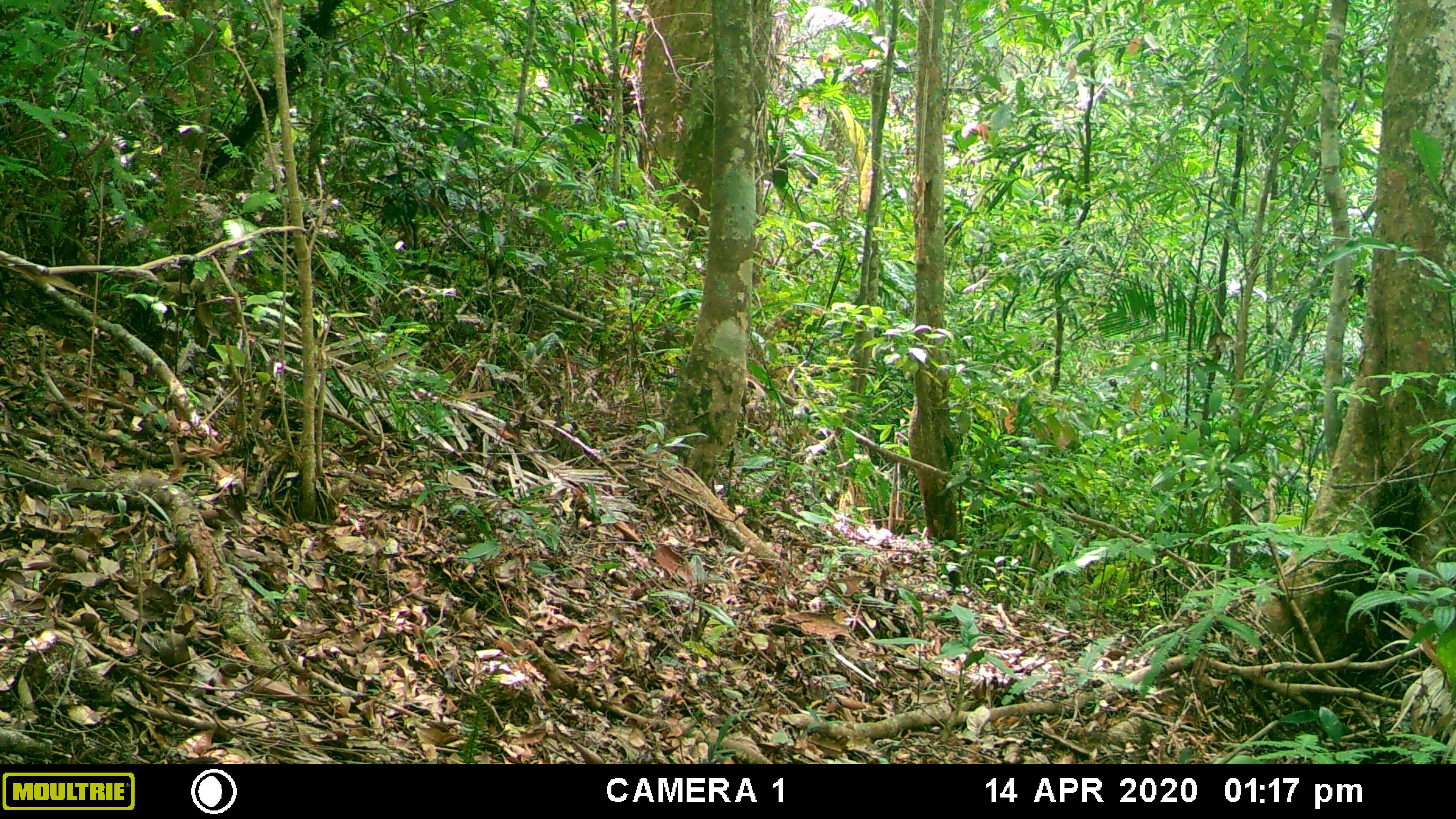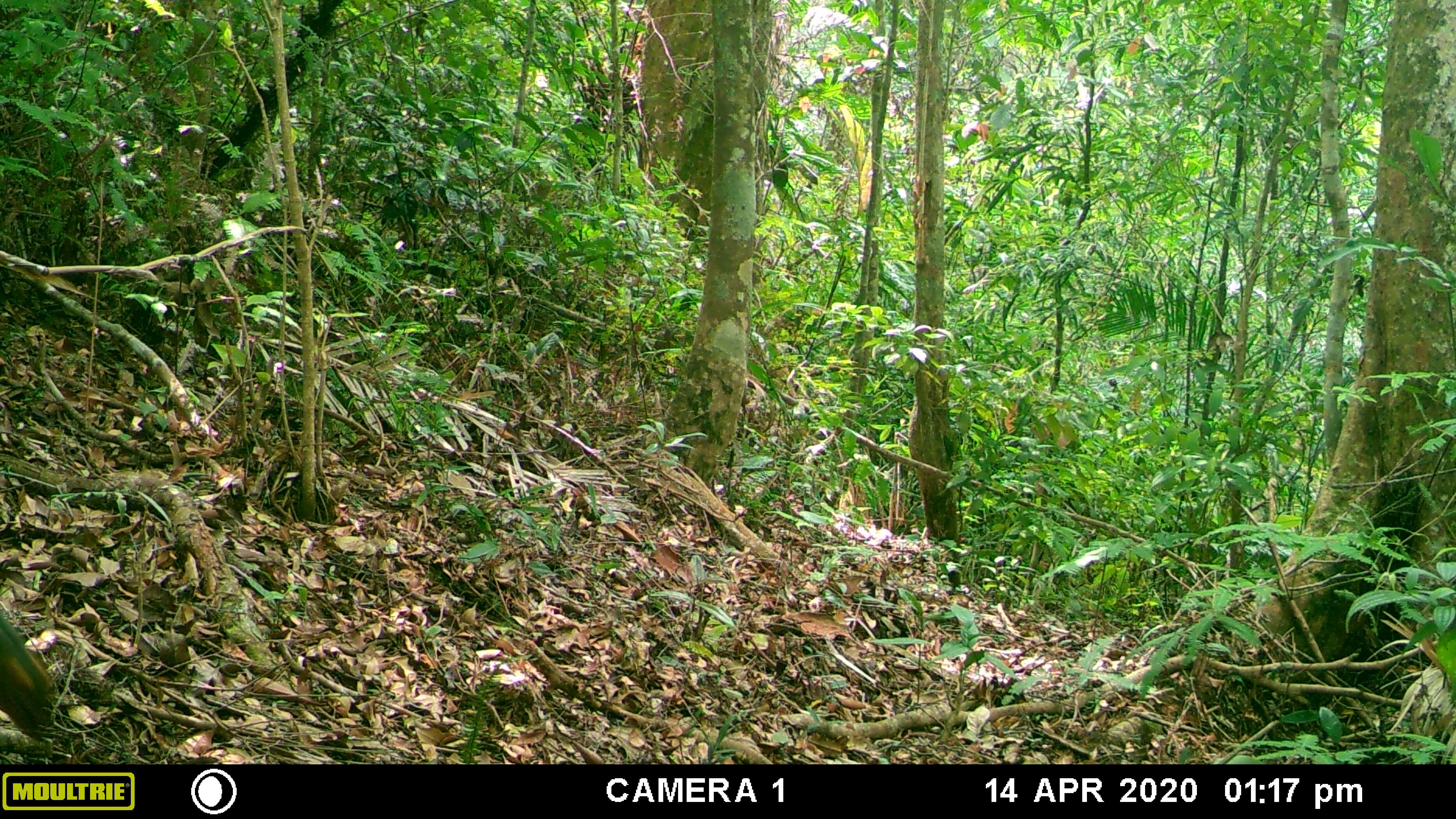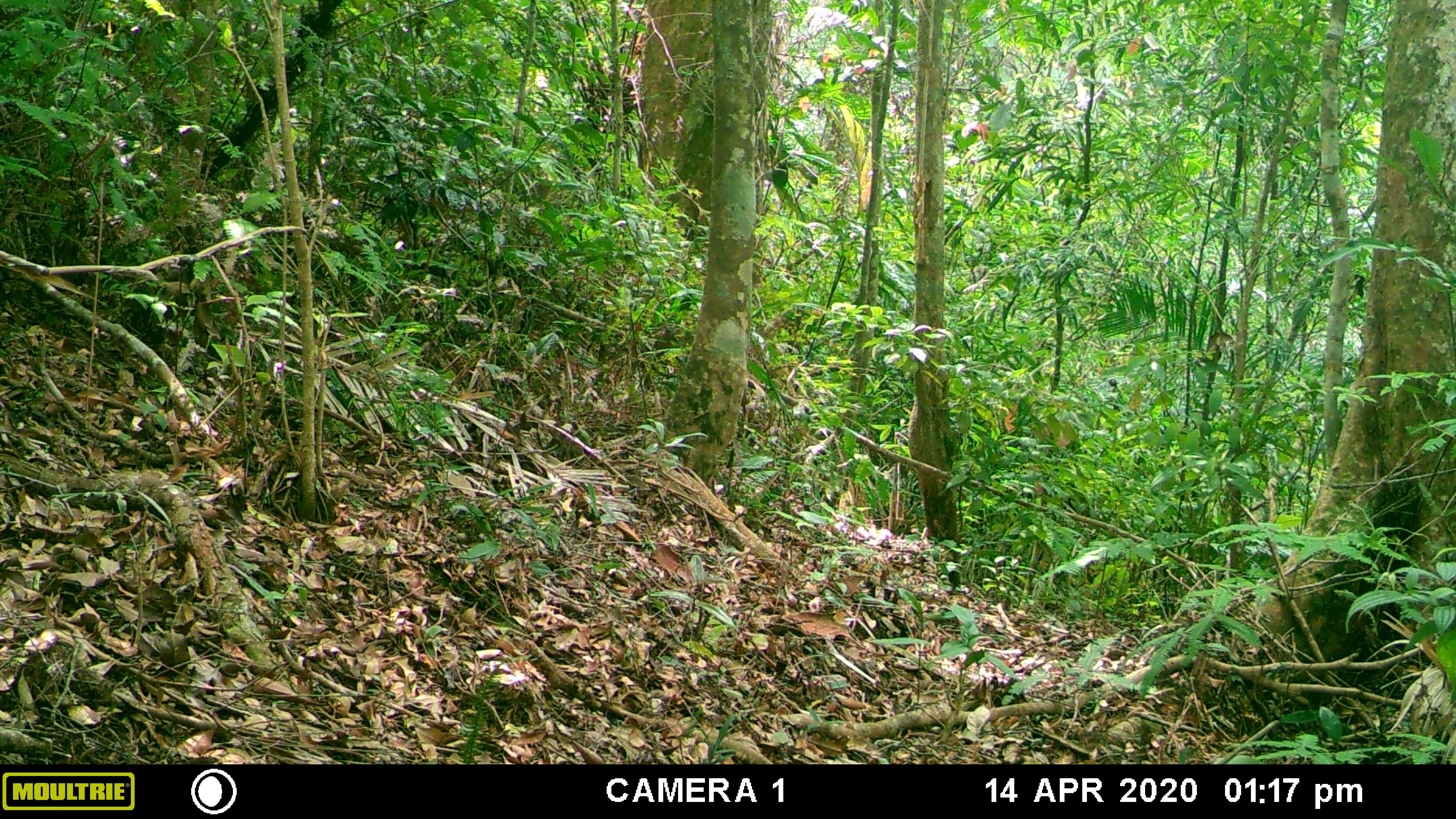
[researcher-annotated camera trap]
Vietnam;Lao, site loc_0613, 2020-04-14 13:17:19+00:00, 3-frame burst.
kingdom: Animalia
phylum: Chordata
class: Mammalia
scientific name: Mammalia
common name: mammal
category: unidentified small mammal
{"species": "unidentified small mammal (mammal) (Mammalia)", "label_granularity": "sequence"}